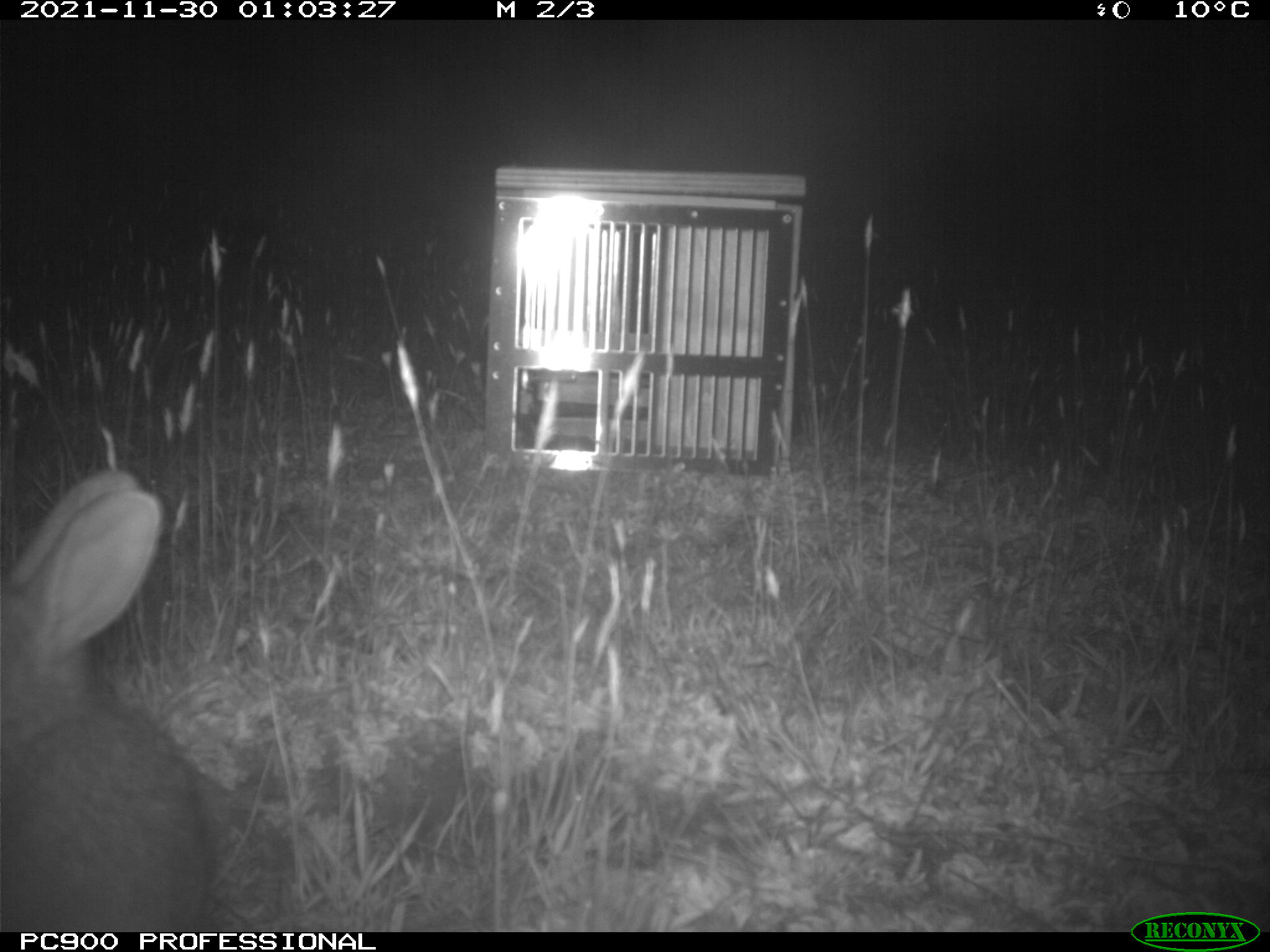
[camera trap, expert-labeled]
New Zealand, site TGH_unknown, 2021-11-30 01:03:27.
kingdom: Animalia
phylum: Chordata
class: Mammalia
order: Lagomorpha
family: Leporidae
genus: Oryctolagus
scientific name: Oryctolagus cuniculus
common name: european rabbit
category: rabbit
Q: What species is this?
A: Rabbit (european rabbit) (Oryctolagus cuniculus).